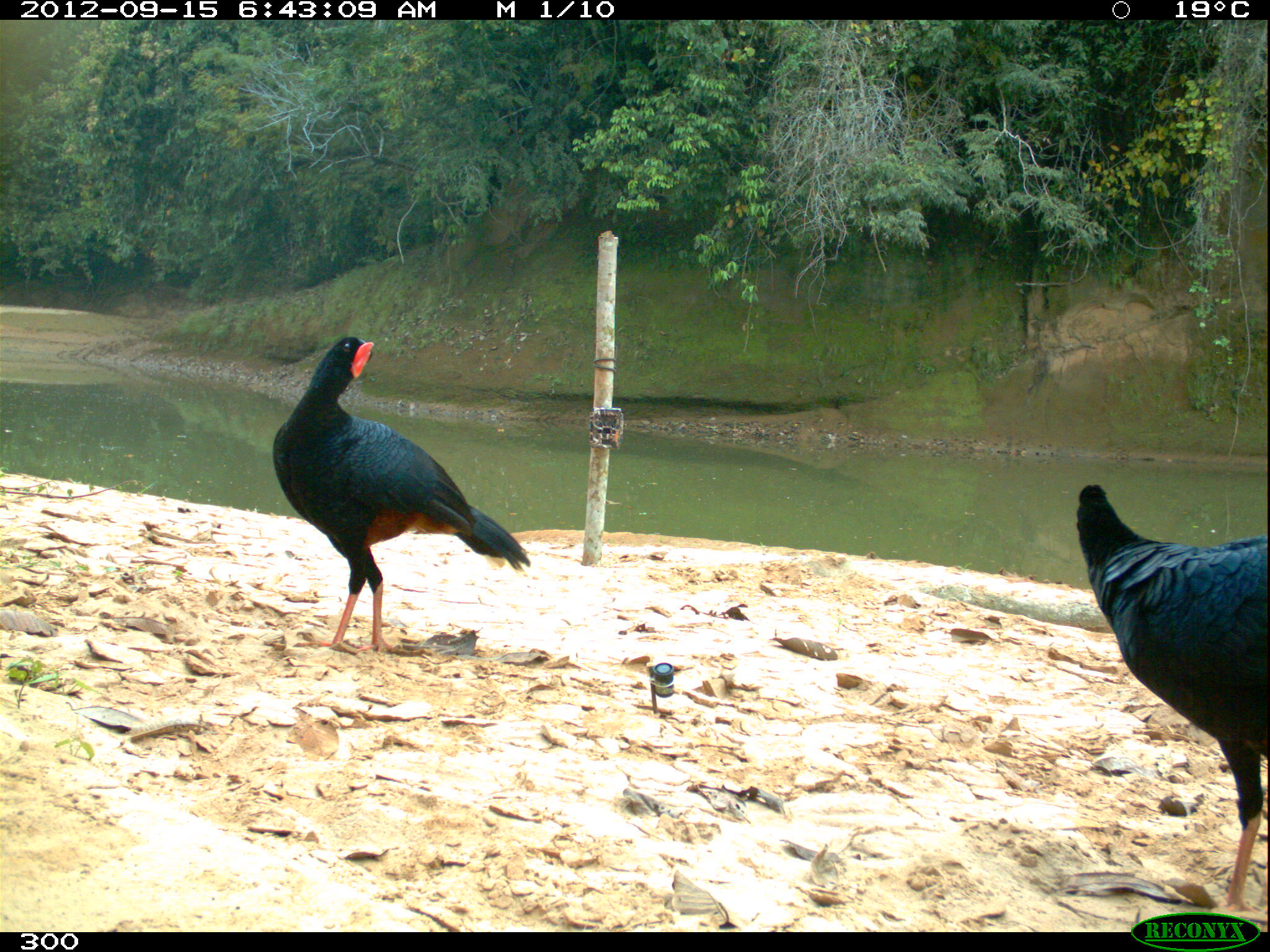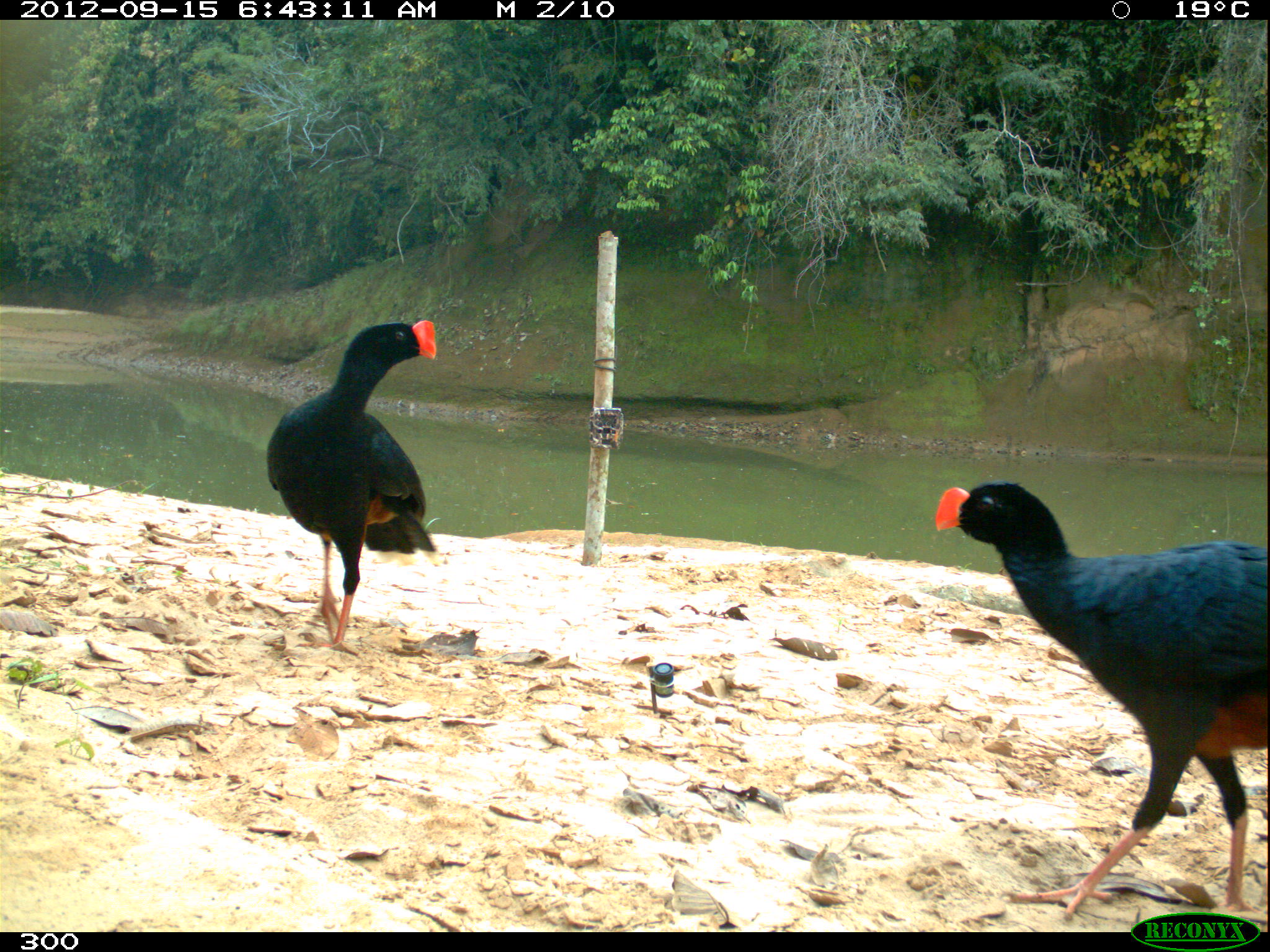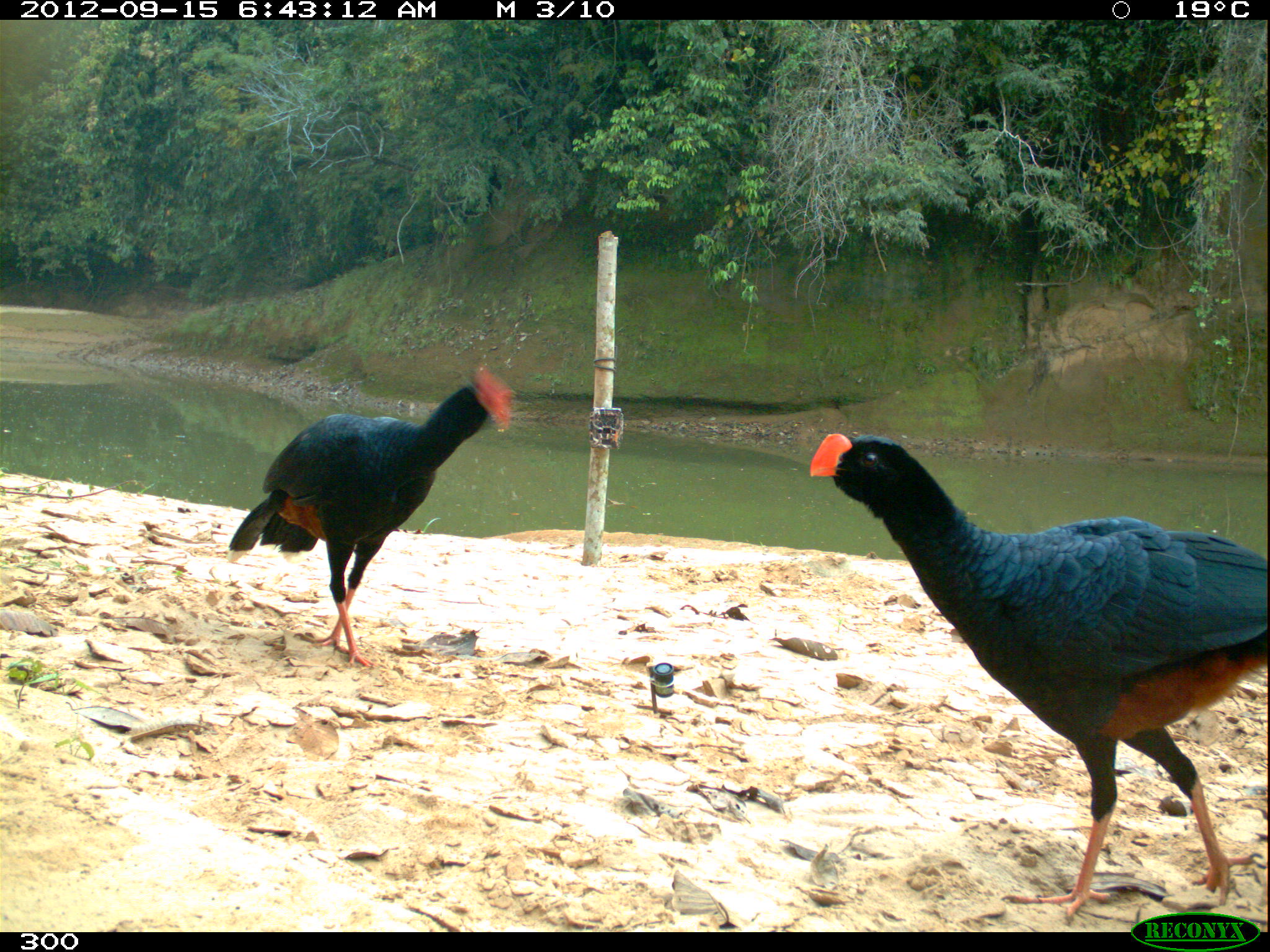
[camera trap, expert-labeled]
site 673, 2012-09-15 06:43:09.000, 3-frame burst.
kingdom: Animalia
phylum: Chordata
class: Aves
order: Galliformes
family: Cracidae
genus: Mitu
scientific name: Mitu tuberosum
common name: razor-billed curassow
Mitu tuberosum (razor-billed curassow).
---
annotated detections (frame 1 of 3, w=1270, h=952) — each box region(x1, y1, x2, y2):
mitu tuberosum: region(1074, 483, 1270, 921); region(272, 334, 531, 656)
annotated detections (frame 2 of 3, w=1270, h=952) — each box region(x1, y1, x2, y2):
mitu tuberosum: region(933, 481, 1270, 922); region(265, 318, 441, 657)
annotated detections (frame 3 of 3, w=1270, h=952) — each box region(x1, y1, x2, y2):
mitu tuberosum: region(808, 431, 1270, 927); region(224, 363, 513, 669)